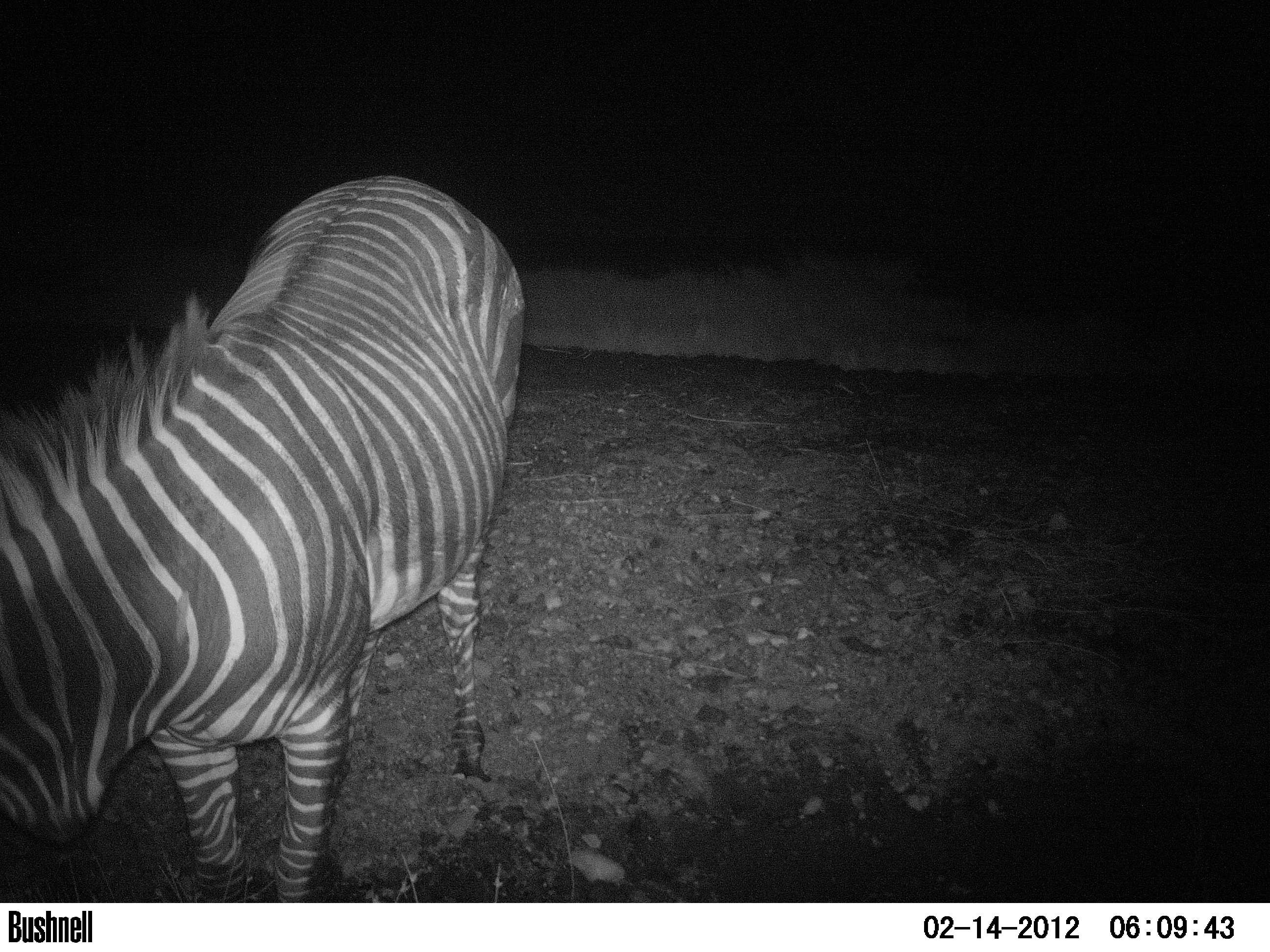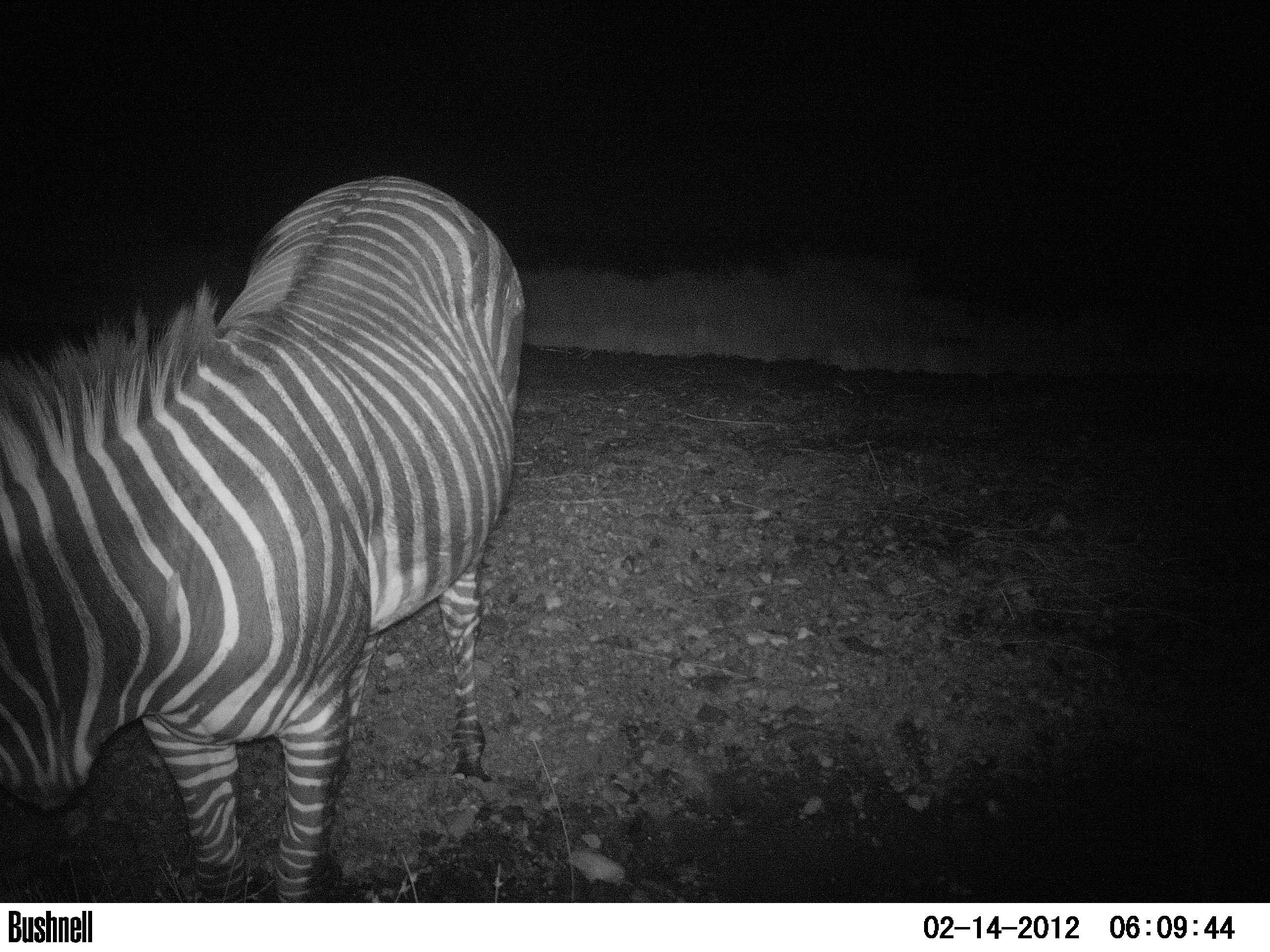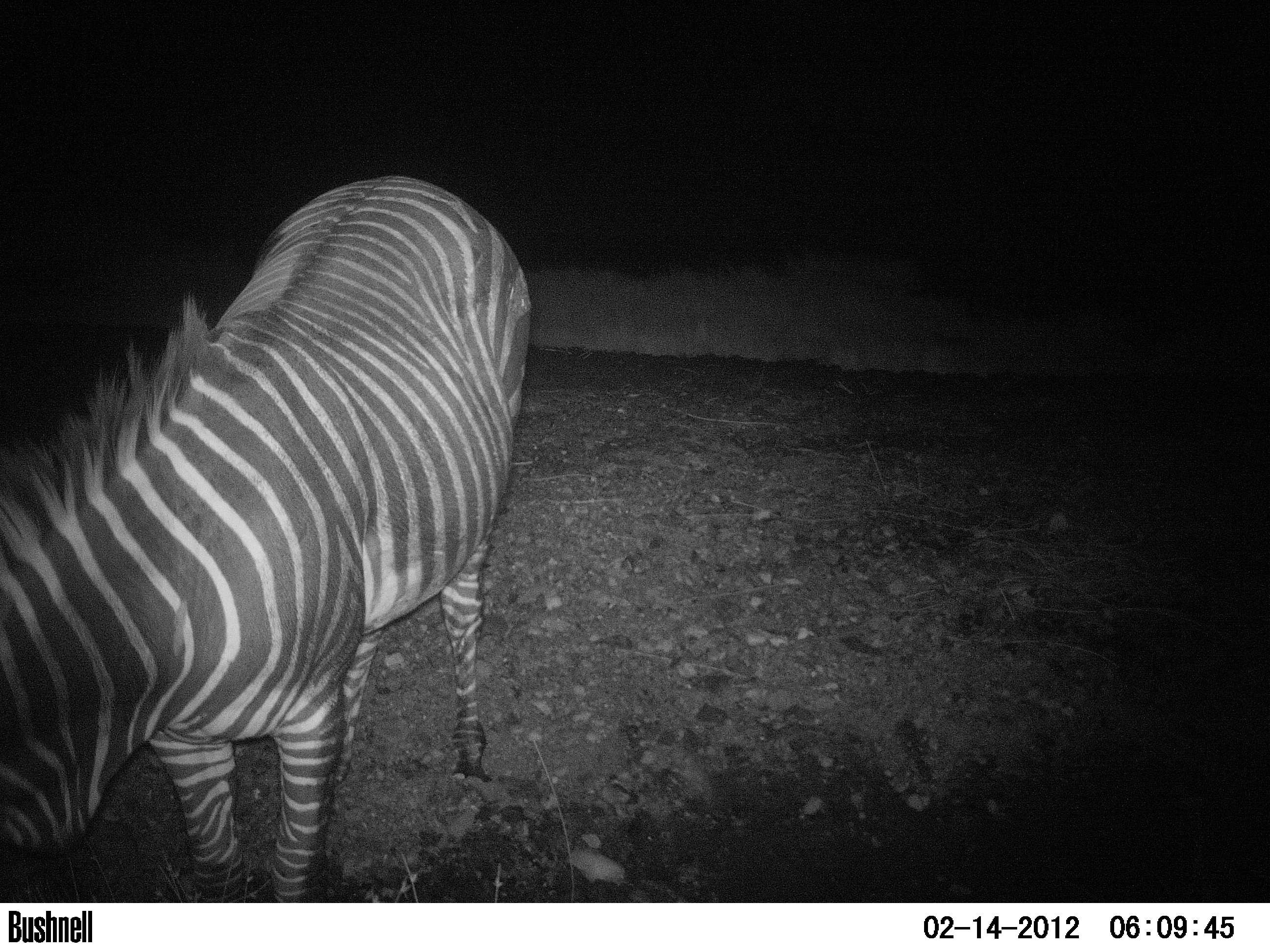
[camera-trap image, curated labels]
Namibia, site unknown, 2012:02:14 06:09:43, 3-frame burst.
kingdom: Animalia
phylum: Chordata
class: Mammalia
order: Perissodactyla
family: Equidae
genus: Equus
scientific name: Equus zebra hartmannae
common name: hartmann's mountain zebra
Equus zebra hartmannae (hartmann's mountain zebra).